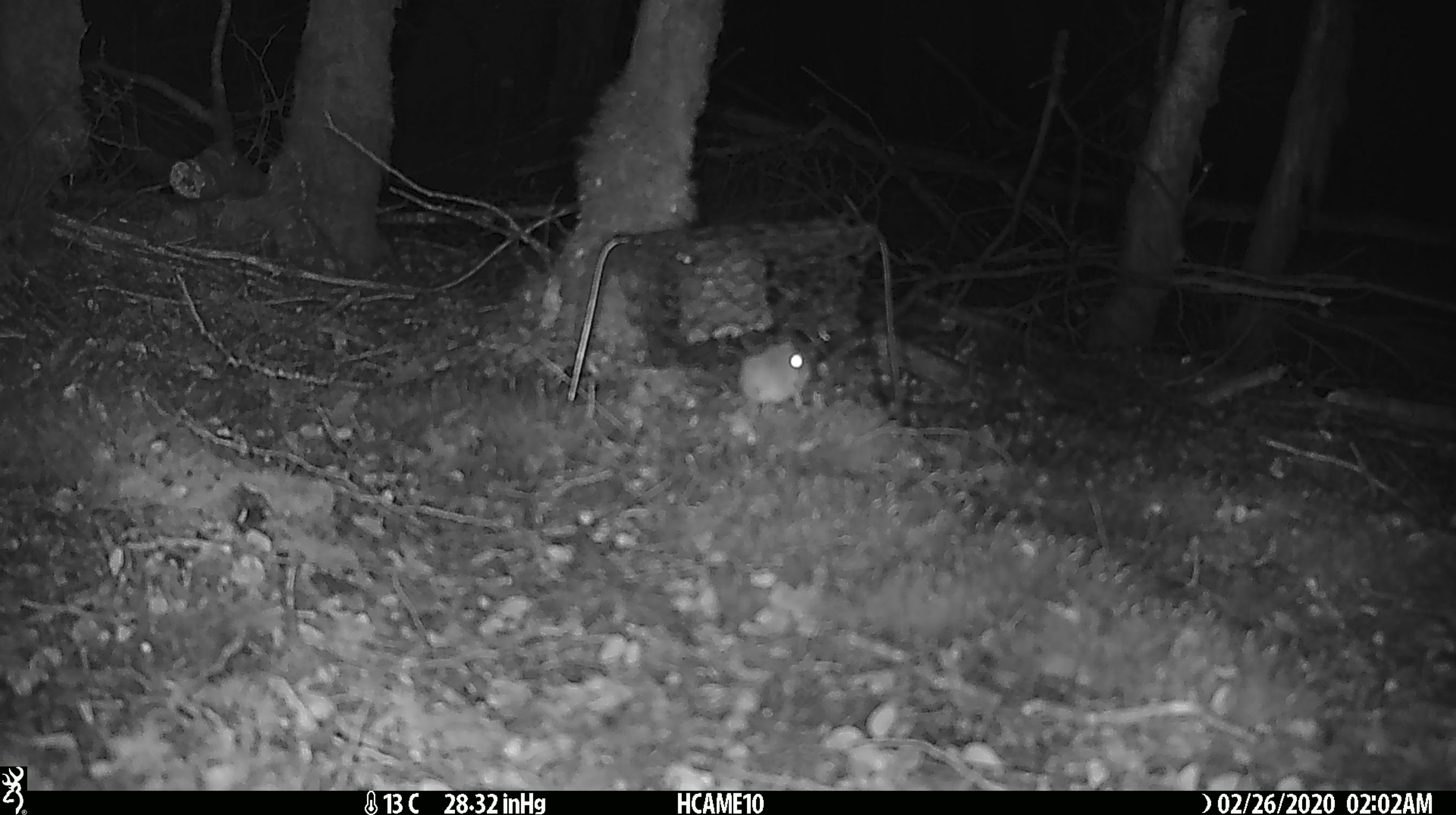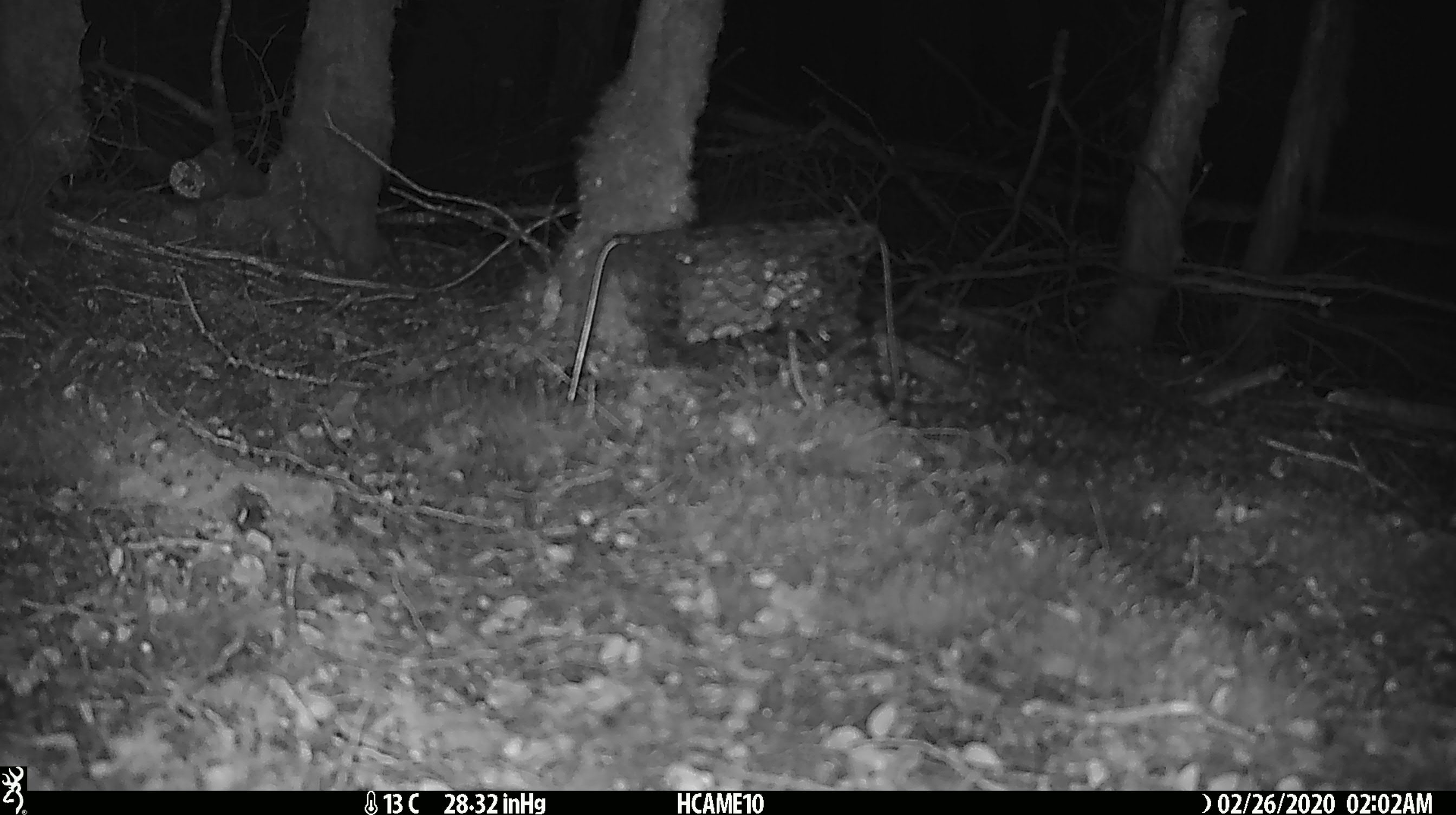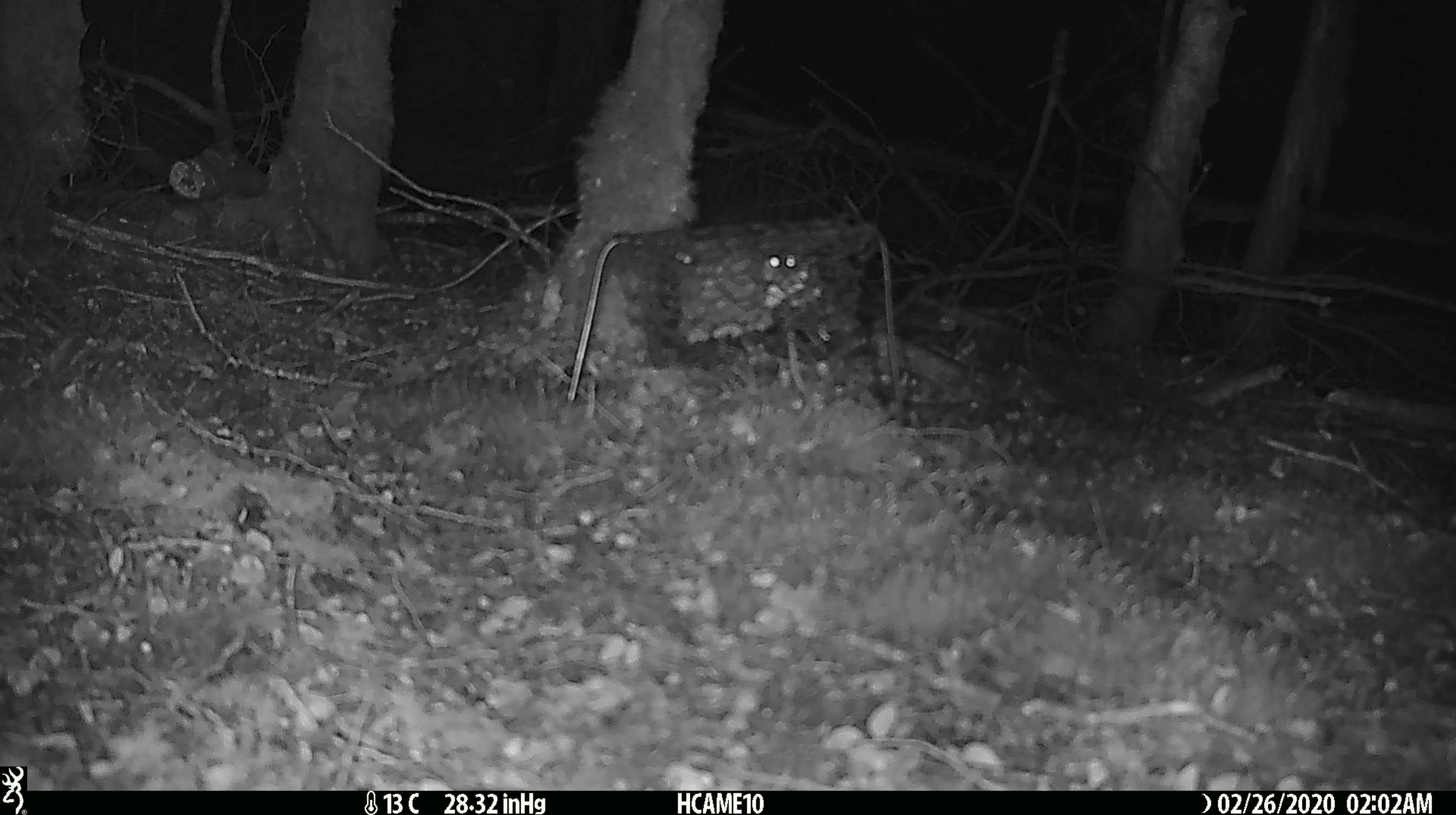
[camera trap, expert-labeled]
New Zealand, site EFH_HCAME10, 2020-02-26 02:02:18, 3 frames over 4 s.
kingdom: Animalia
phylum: Chordata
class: Mammalia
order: Rodentia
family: Muridae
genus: Mus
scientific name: Mus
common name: mouse